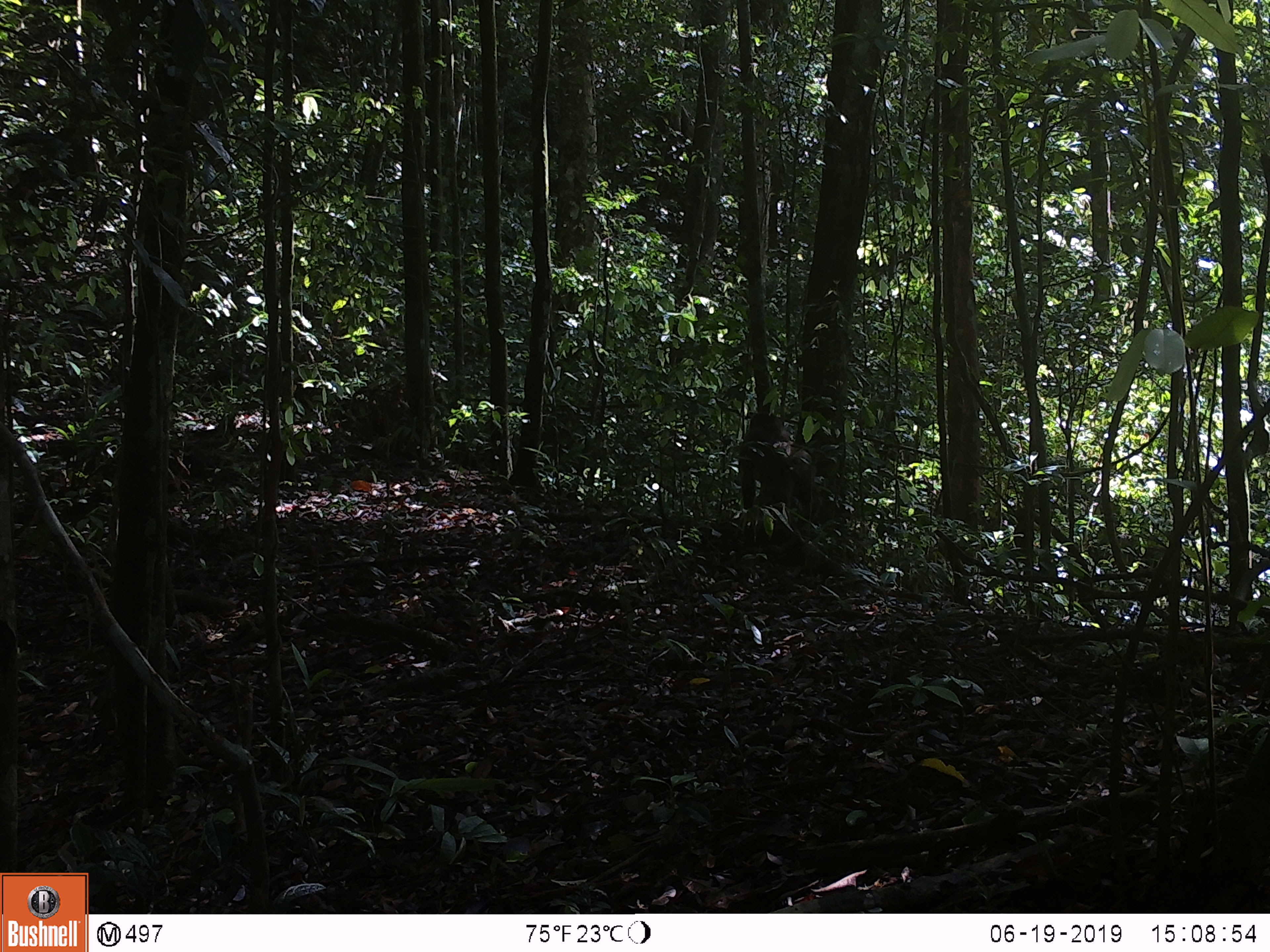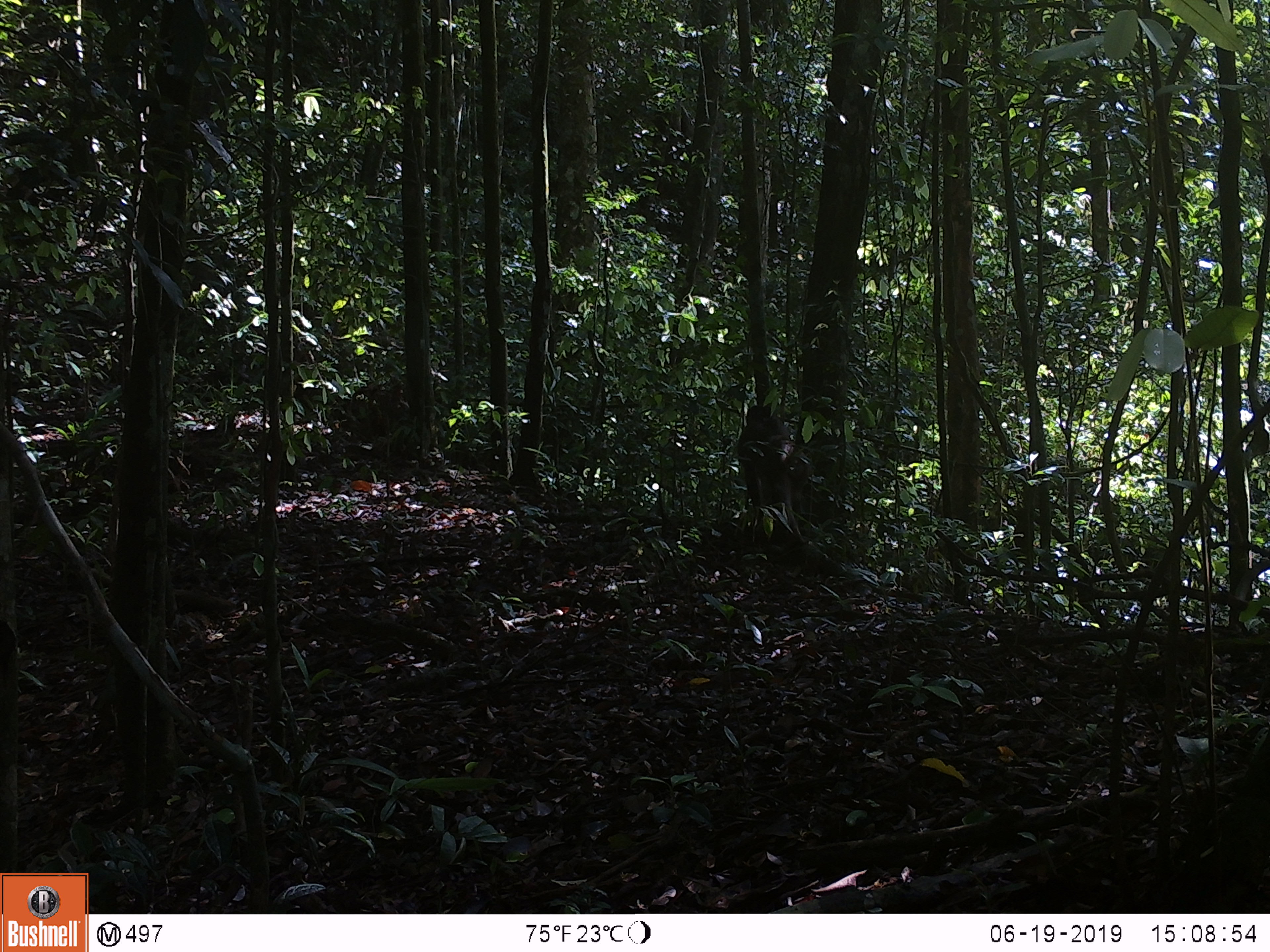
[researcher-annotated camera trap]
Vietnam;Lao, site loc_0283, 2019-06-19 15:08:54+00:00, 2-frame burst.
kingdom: Animalia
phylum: Chordata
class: Mammalia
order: Primates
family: Cercopithecidae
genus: Macaca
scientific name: Macaca arctoides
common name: stump-tailed macaque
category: stump tailed macaque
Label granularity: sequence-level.